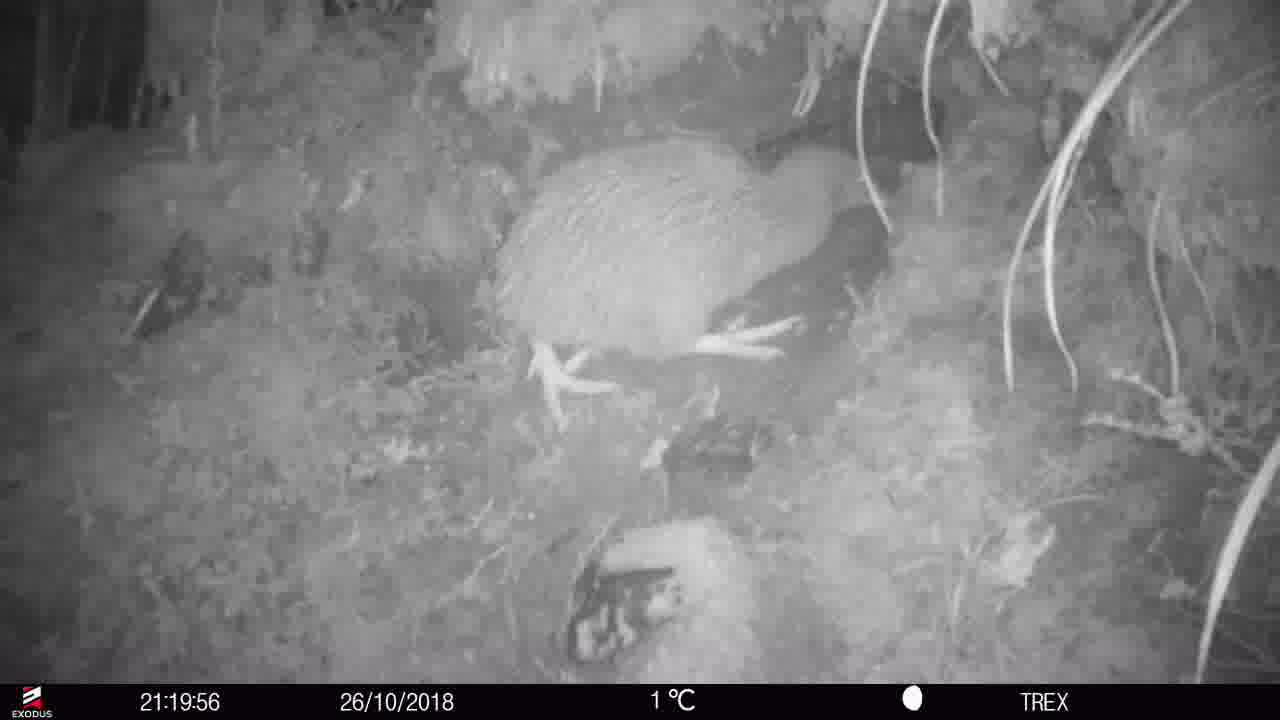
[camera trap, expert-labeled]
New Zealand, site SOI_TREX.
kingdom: Animalia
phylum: Chordata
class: Aves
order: Apterygiformes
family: Apterygidae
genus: Apteryx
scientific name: Apteryx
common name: kiwi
Kiwi (Apteryx).